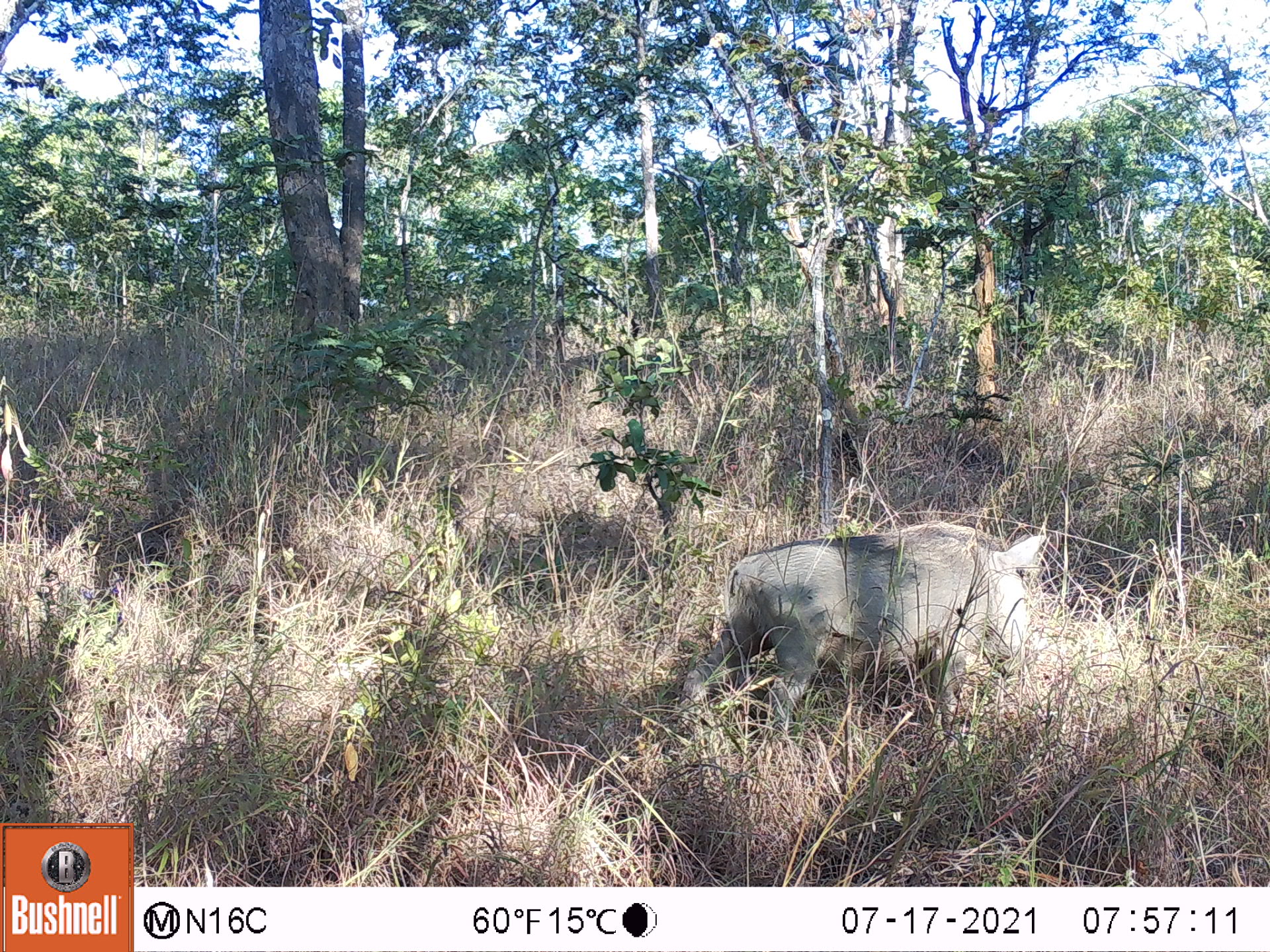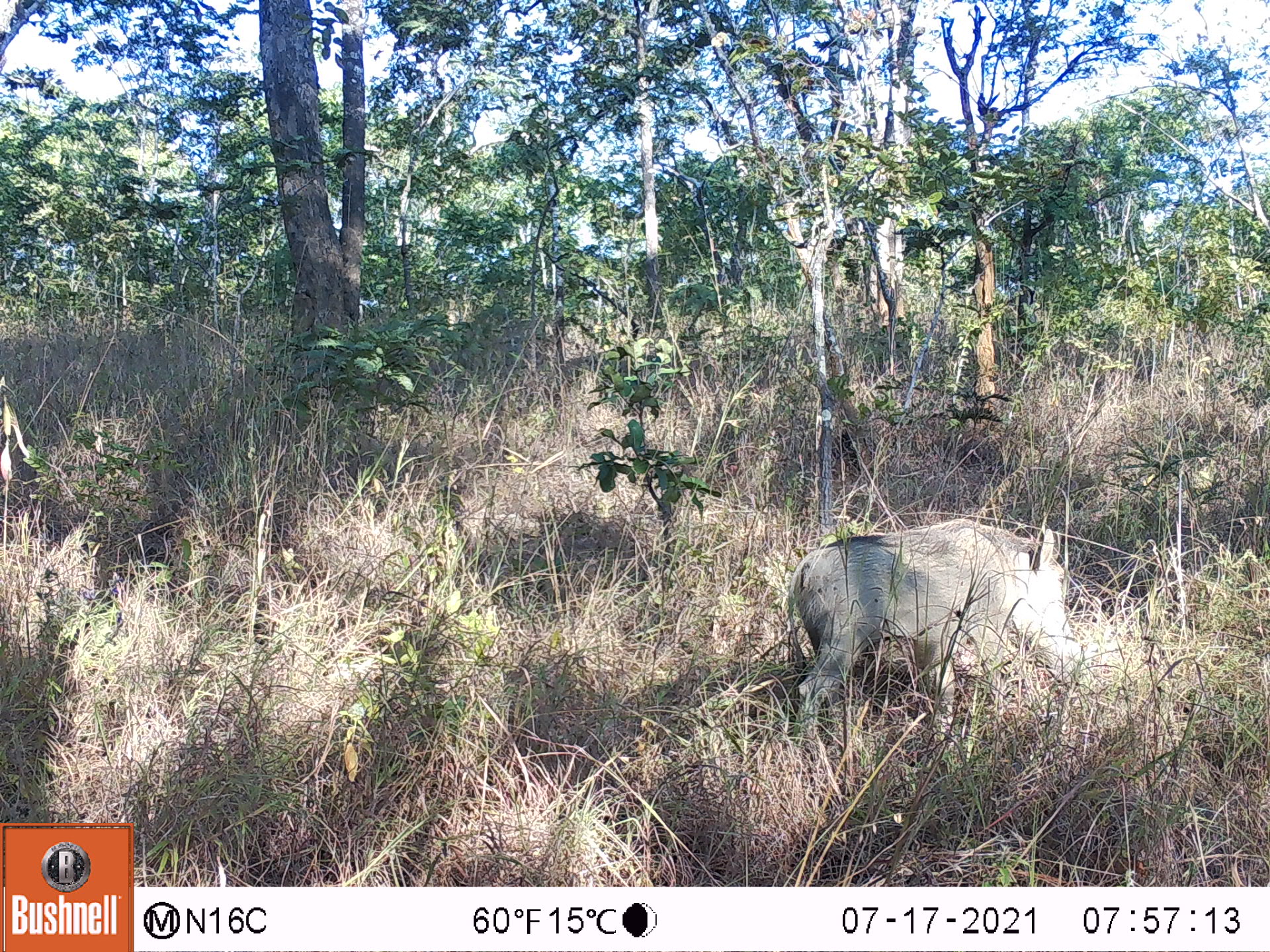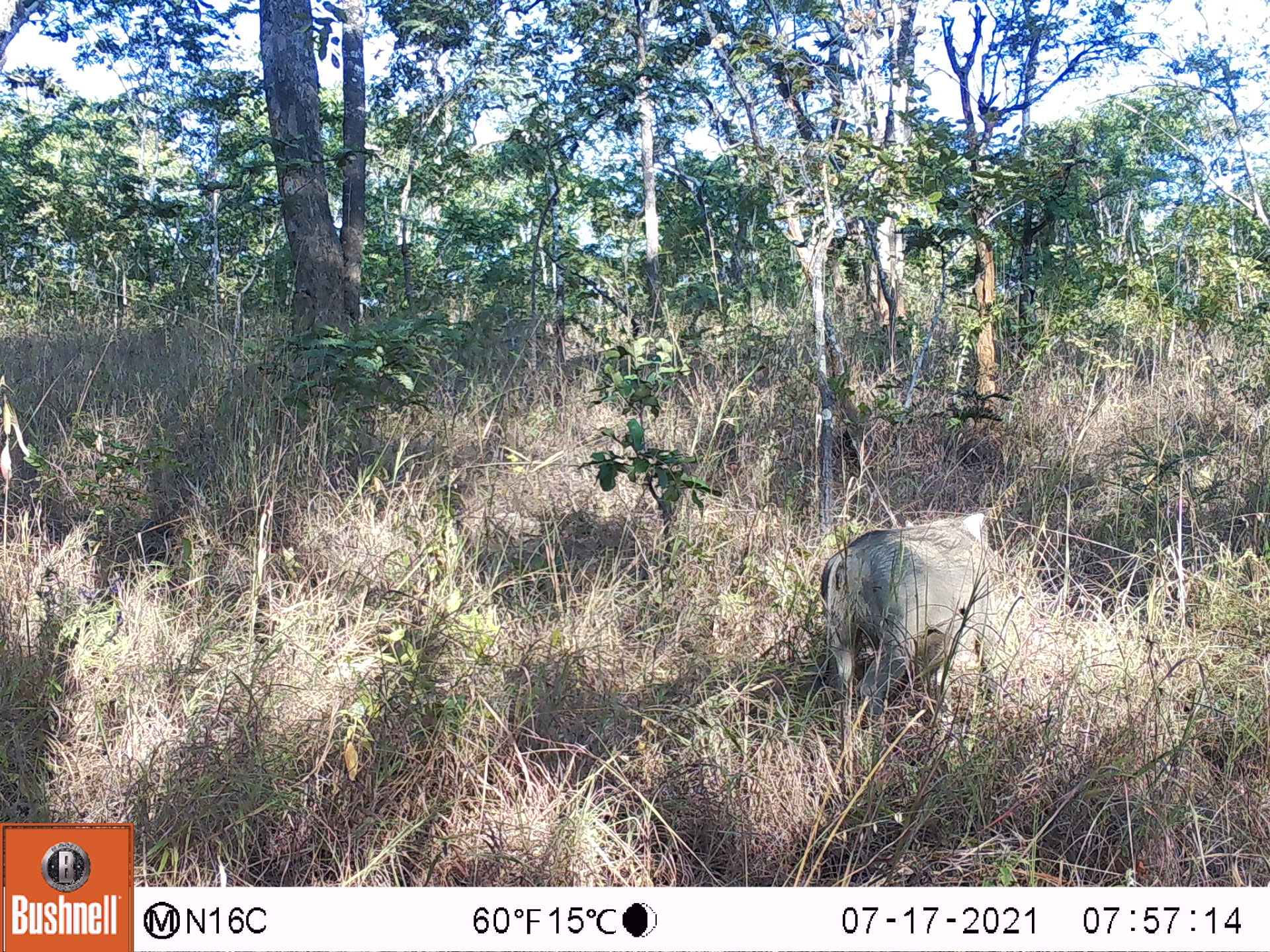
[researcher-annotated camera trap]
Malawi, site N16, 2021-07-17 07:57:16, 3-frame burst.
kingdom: Animalia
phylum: Chordata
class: Mammalia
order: Artiodactyla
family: Suidae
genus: Phacochoerus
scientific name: Phacochoerus africanus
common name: common warthog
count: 1